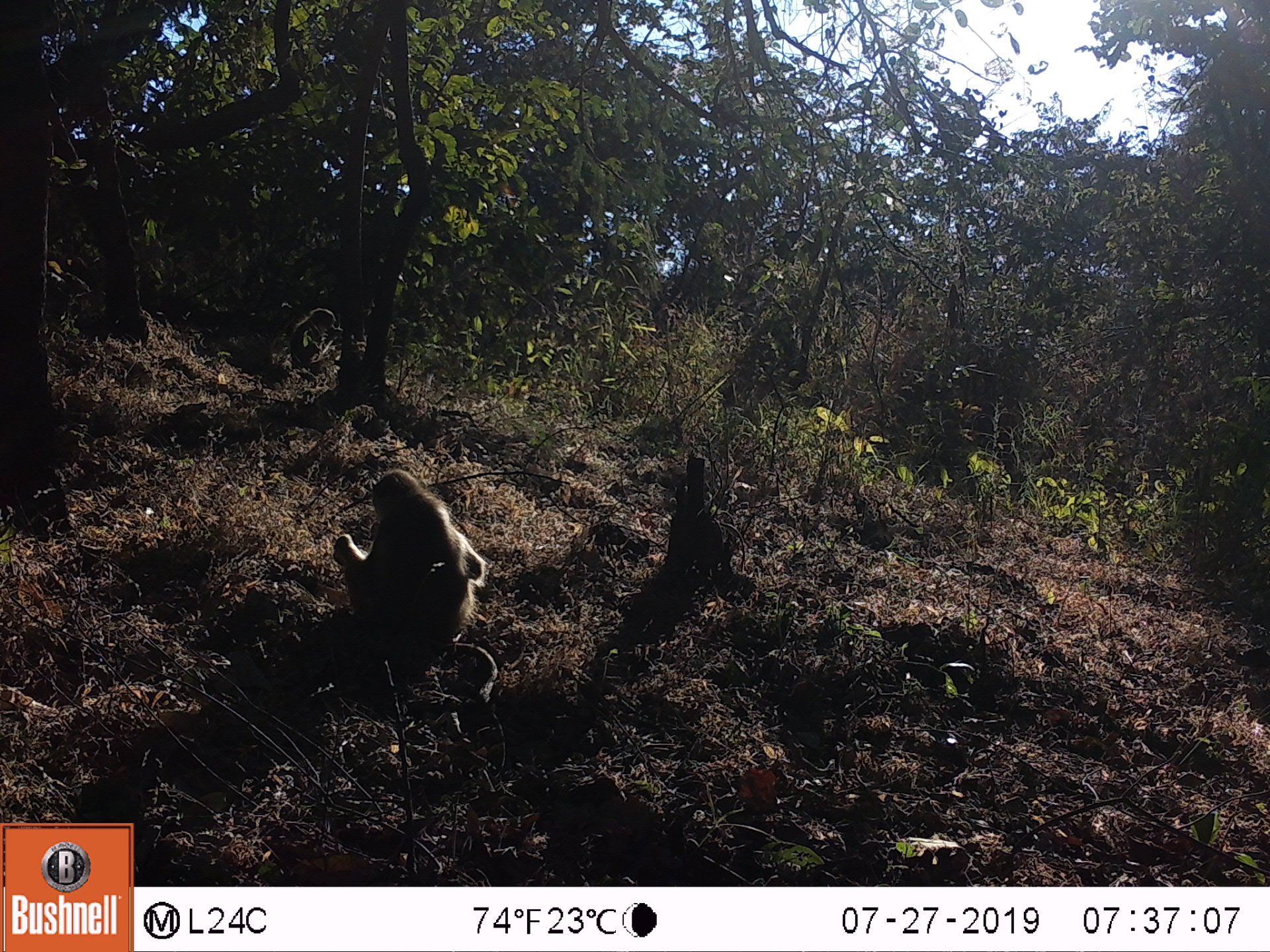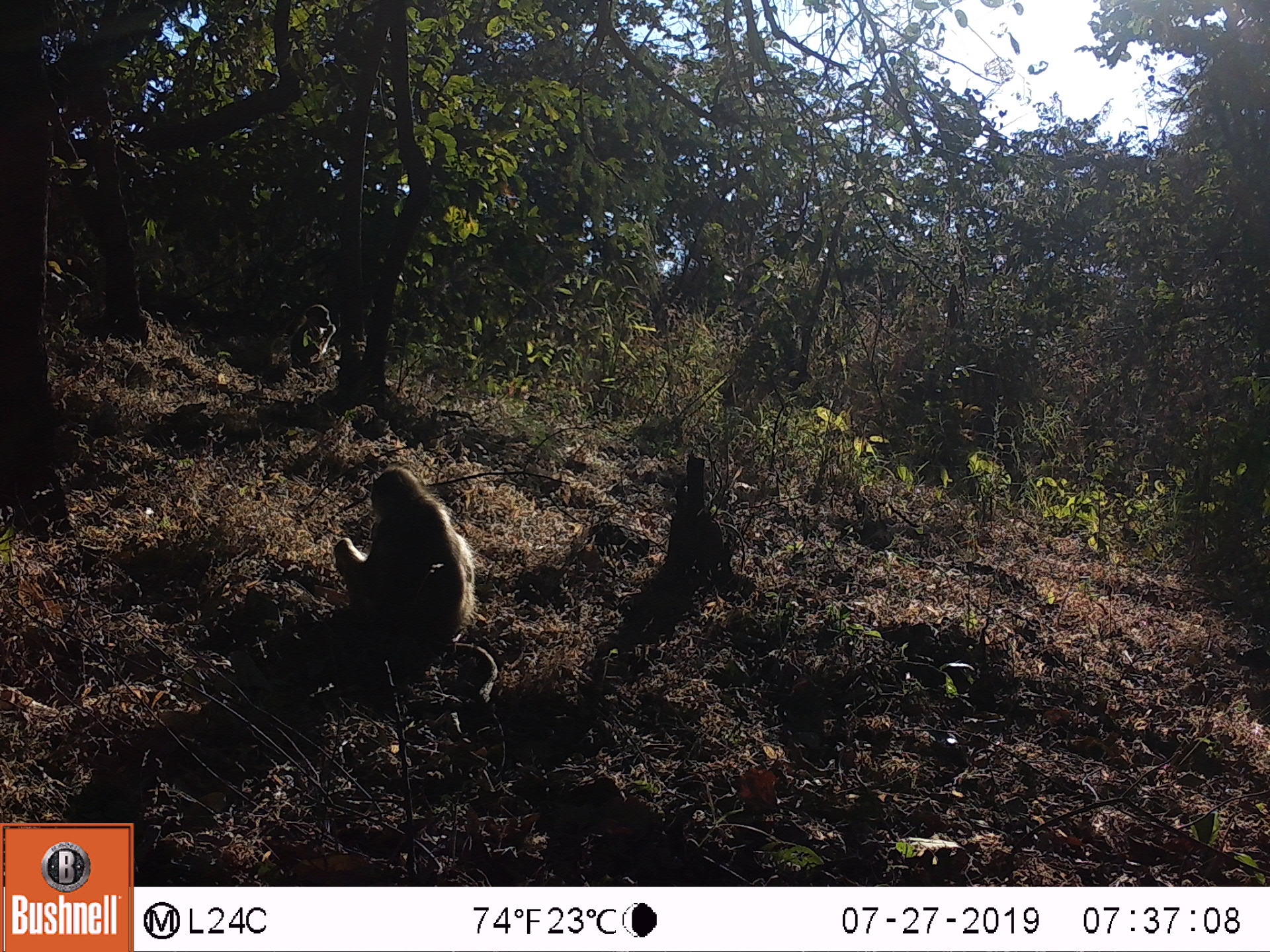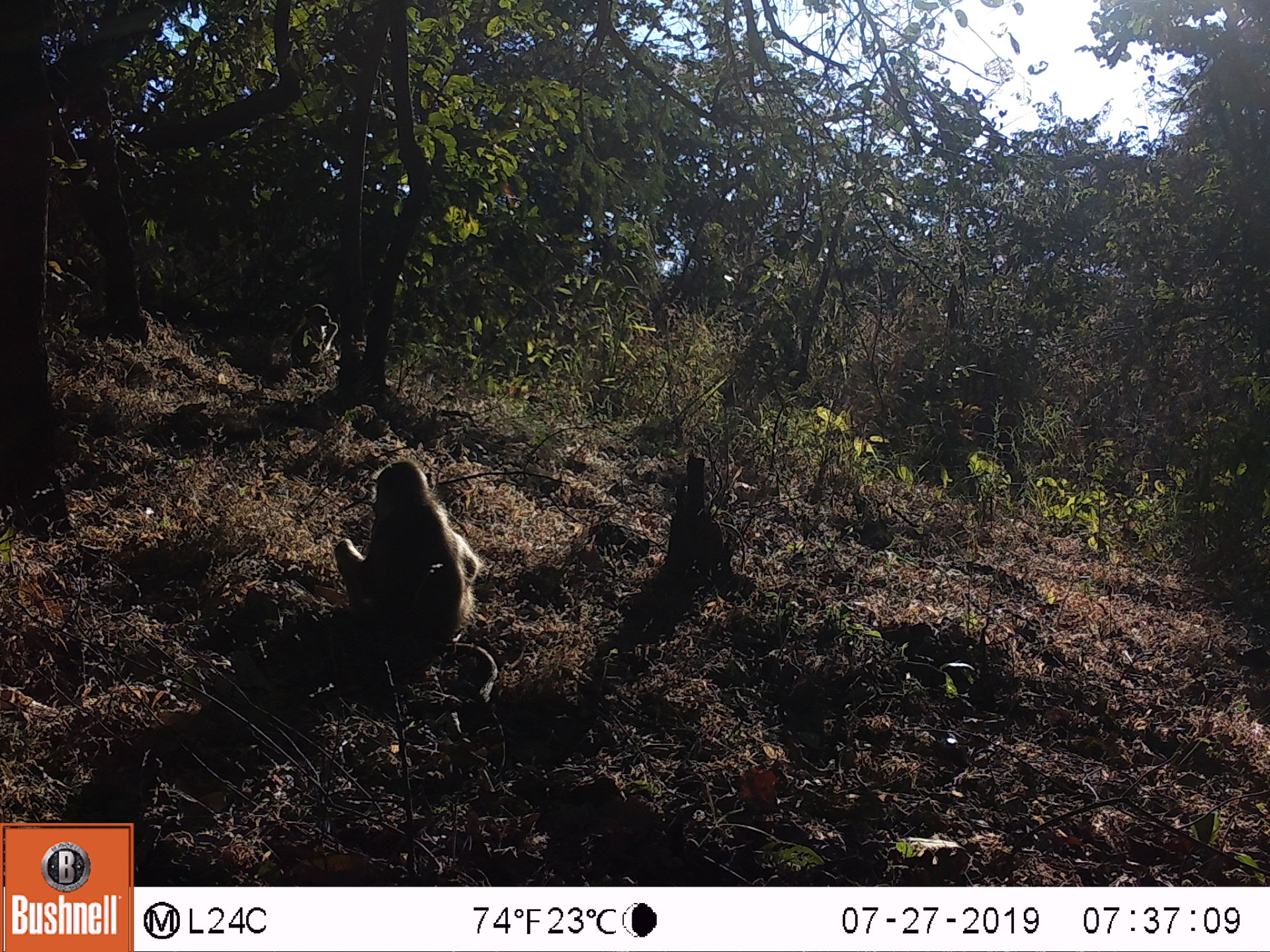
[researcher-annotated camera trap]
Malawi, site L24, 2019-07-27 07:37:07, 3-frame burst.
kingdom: Animalia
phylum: Chordata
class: Mammalia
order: Primates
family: Cercopithecidae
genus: Papio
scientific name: Papio cynocephalus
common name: yellow baboon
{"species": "yellow baboon (Papio cynocephalus)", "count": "2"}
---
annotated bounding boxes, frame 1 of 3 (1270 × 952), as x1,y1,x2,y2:
yellow baboon: 325,452,497,707; 282,300,339,374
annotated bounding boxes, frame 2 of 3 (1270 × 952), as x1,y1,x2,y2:
yellow baboon: 324,456,501,710; 282,296,339,380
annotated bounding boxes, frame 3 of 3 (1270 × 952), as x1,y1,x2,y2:
yellow baboon: 320,457,499,688; 285,294,339,375